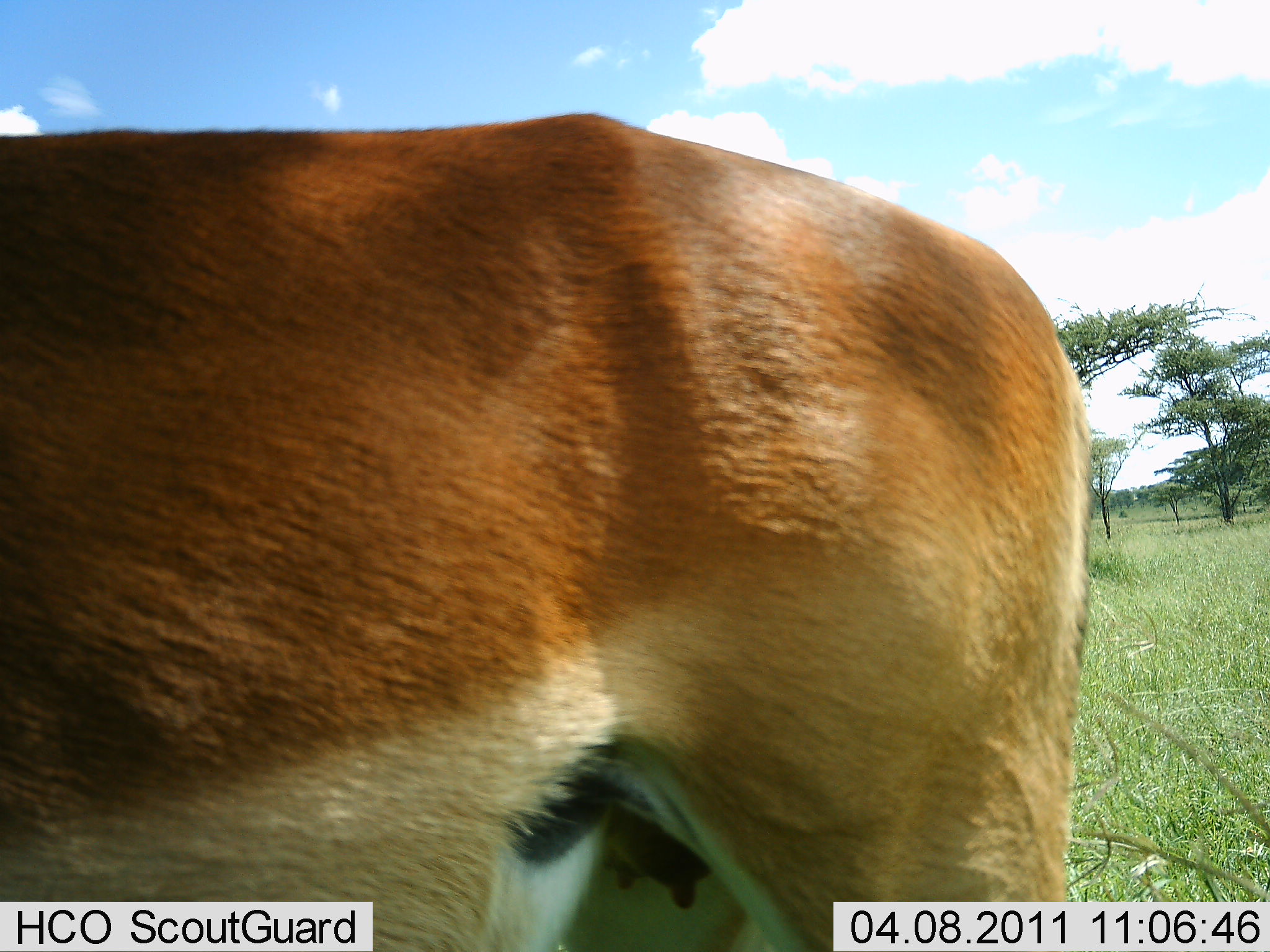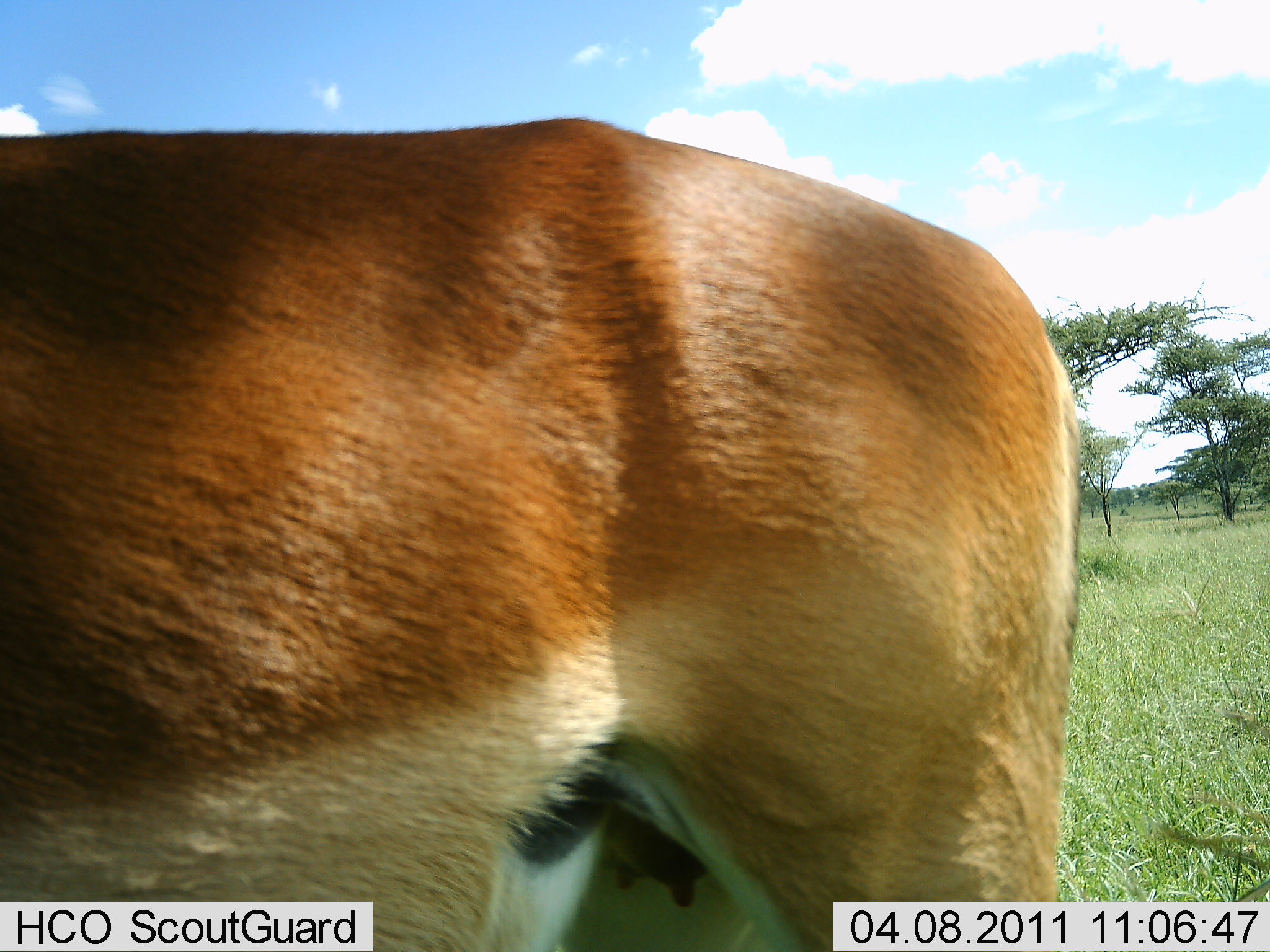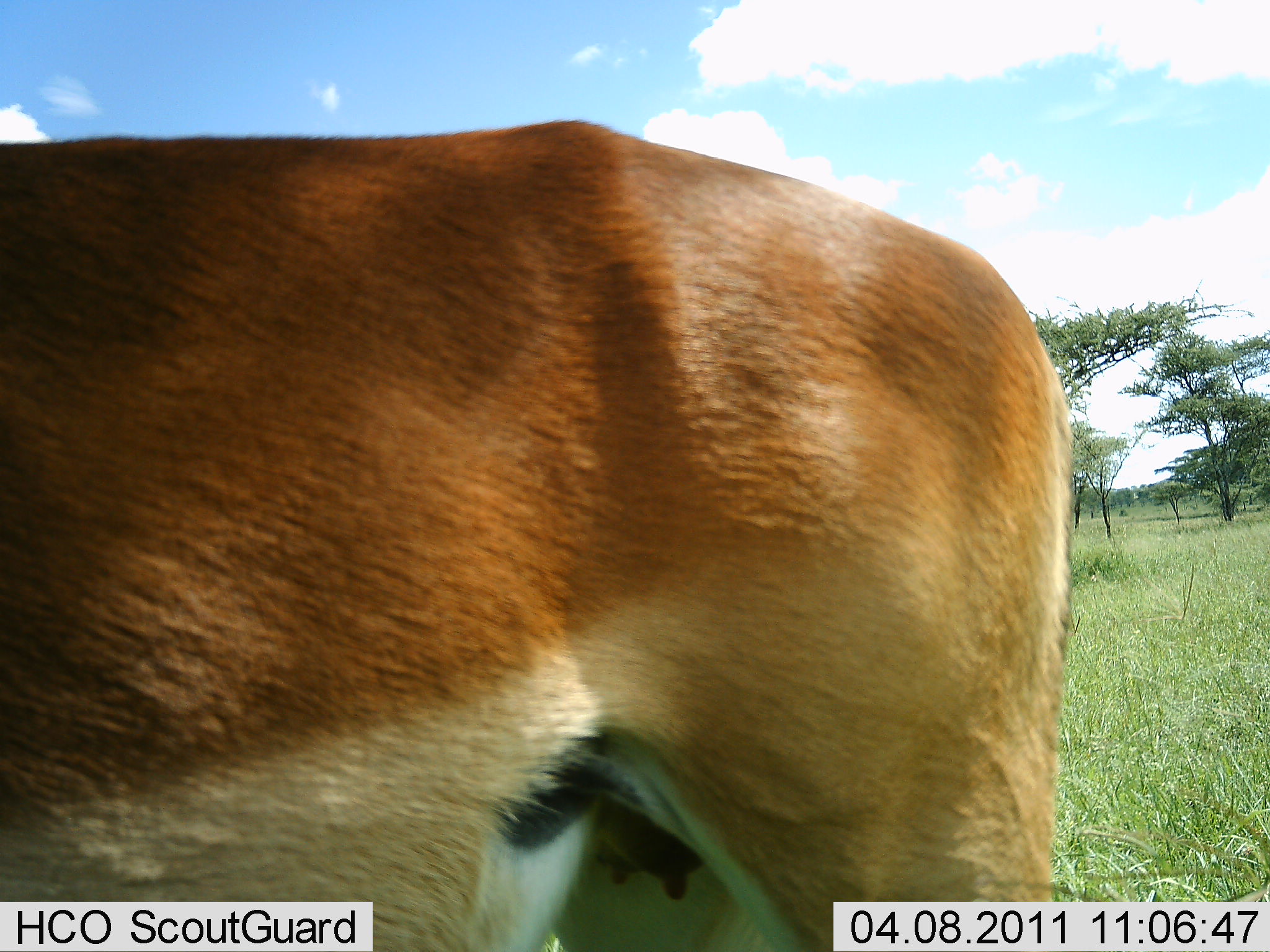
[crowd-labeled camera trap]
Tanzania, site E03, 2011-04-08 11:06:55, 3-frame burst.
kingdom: Animalia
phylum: Chordata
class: Mammalia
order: Artiodactyla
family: Bovidae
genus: Nanger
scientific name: Nanger granti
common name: grant's gazelle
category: gazellegrants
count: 1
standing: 100%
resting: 0%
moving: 0%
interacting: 0%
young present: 0%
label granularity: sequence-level